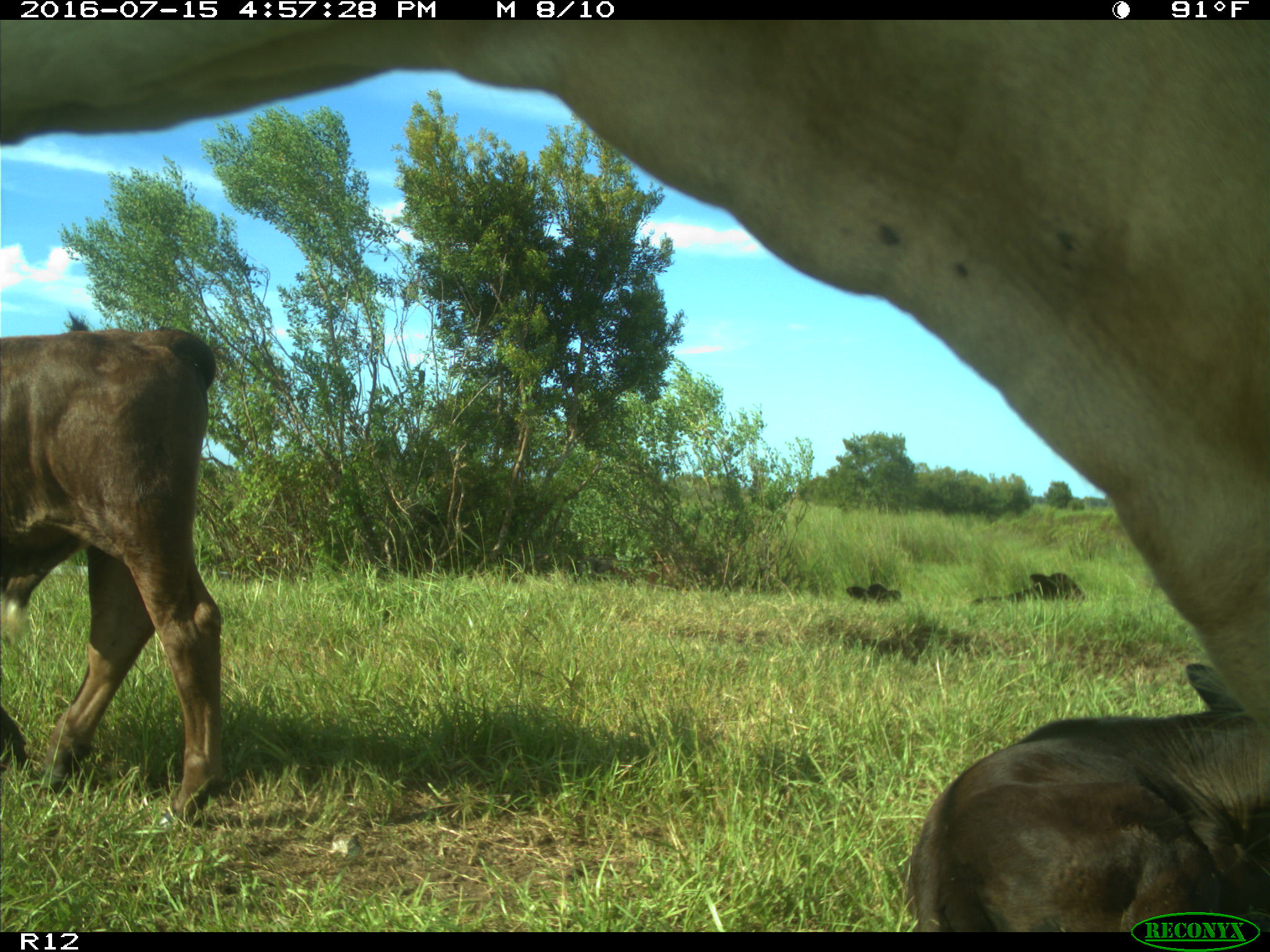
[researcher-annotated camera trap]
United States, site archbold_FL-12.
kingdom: Animalia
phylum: Chordata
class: Mammalia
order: Artiodactyla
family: Bovidae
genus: Bos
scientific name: Bos taurus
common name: domestic cow